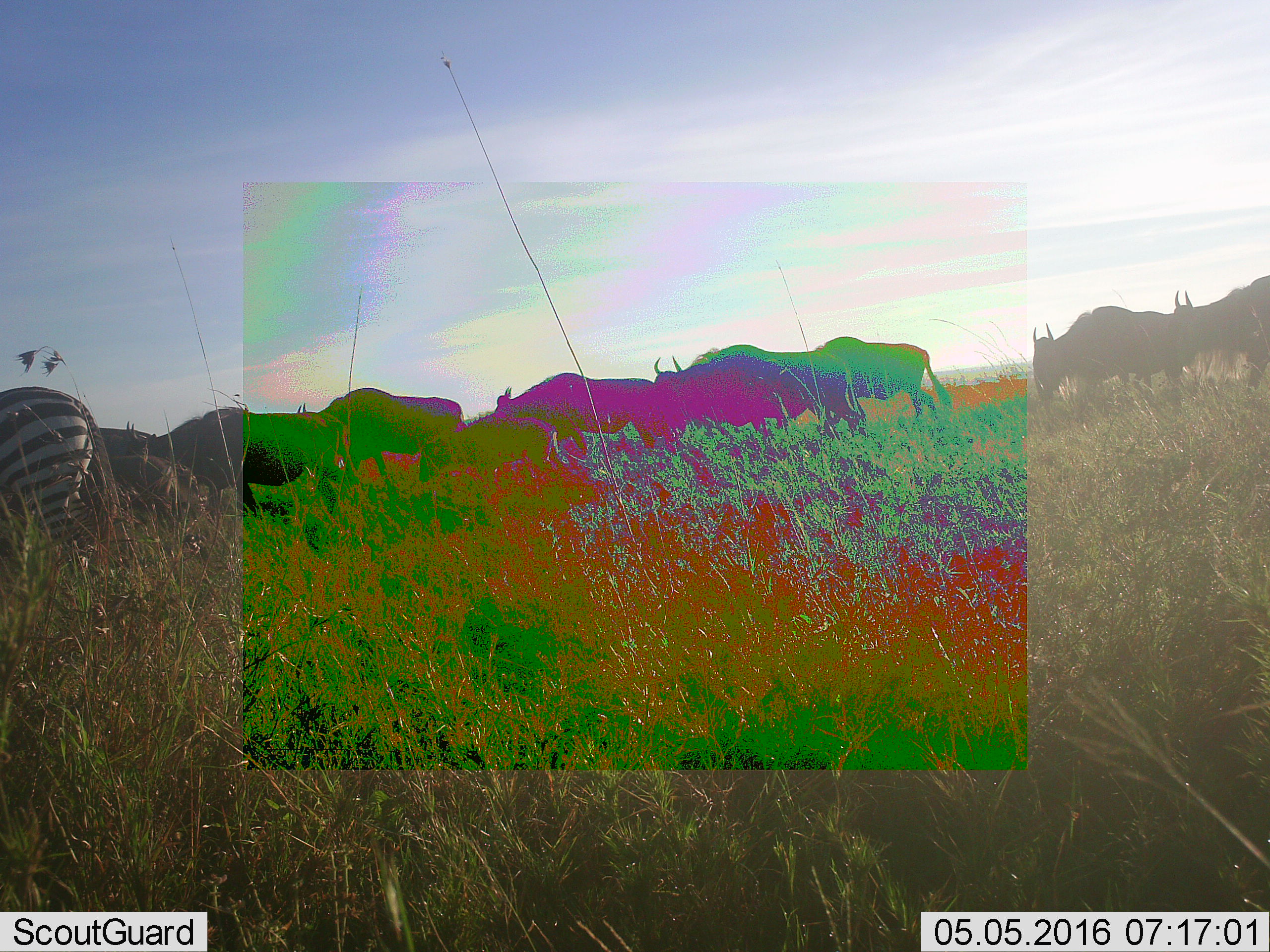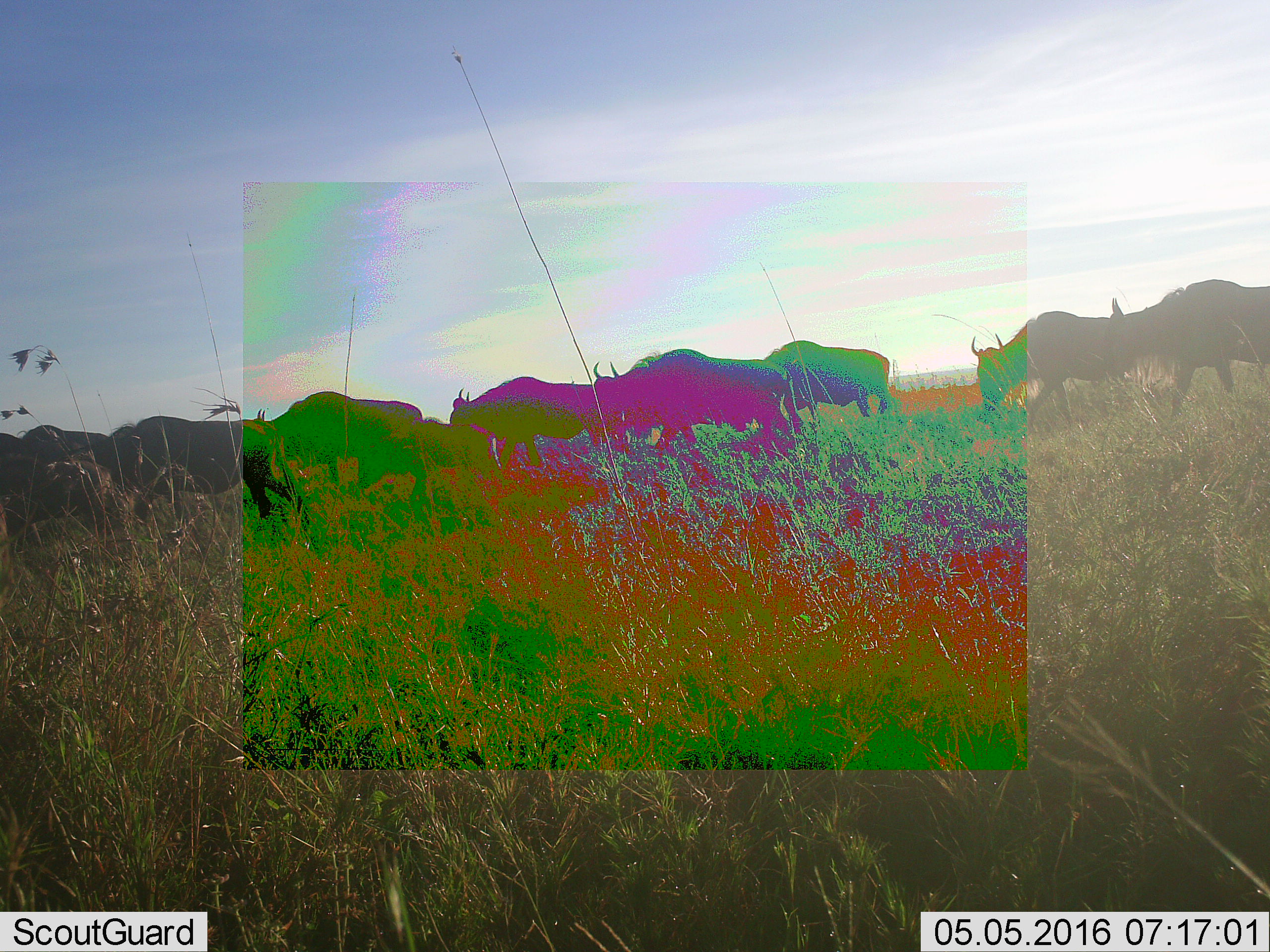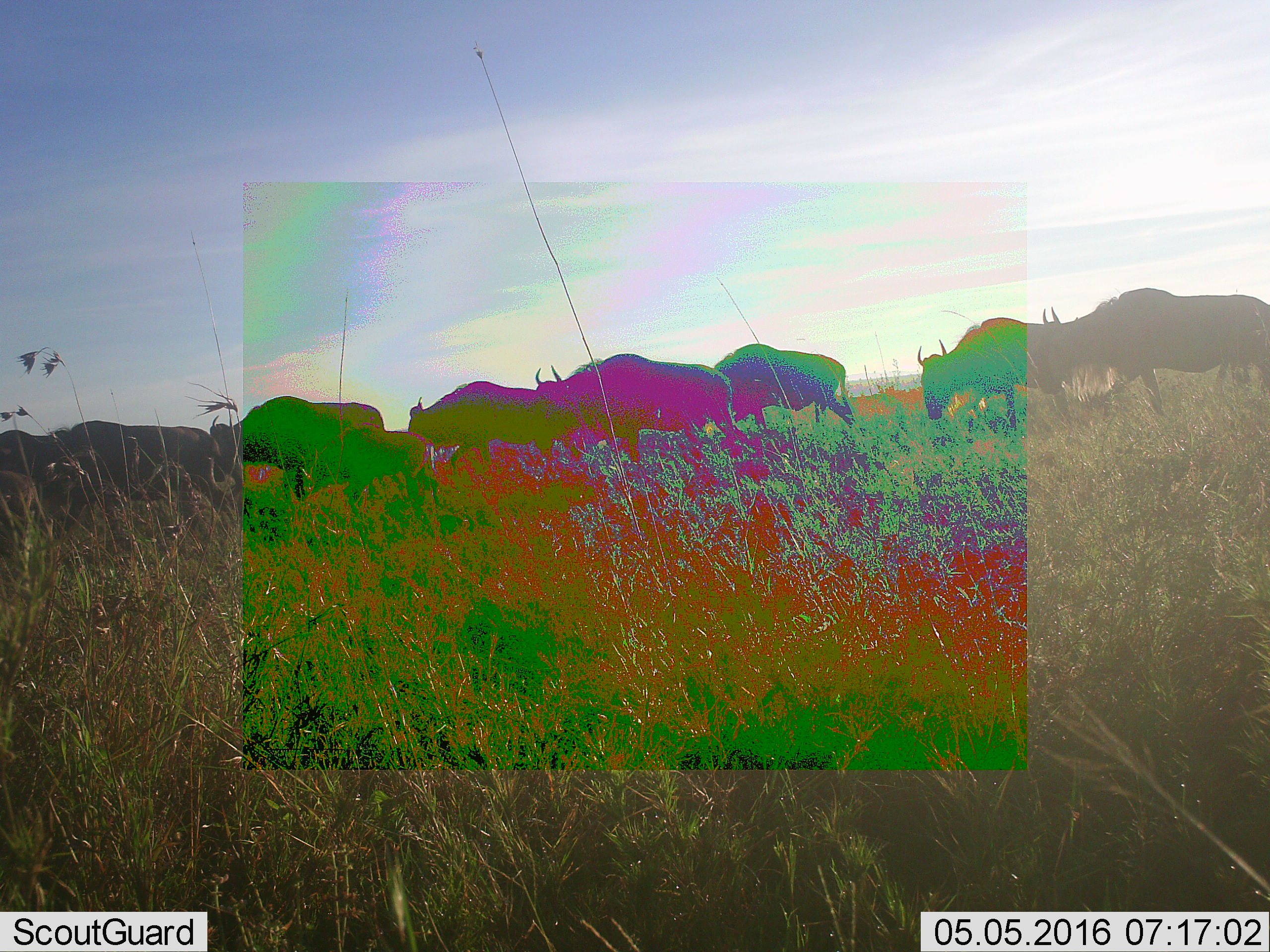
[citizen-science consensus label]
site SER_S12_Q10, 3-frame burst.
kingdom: Animalia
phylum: Chordata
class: Mammalia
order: Artiodactyla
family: Bovidae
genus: Connochaetes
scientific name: Connochaetes taurinus taurinus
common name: blue wildebeest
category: wildebeestblue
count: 11-50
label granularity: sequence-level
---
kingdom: Animalia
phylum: Chordata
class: Mammalia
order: Perissodactyla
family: Equidae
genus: Equus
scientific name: Equus quagga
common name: plains zebra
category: zebraplains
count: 1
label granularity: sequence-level